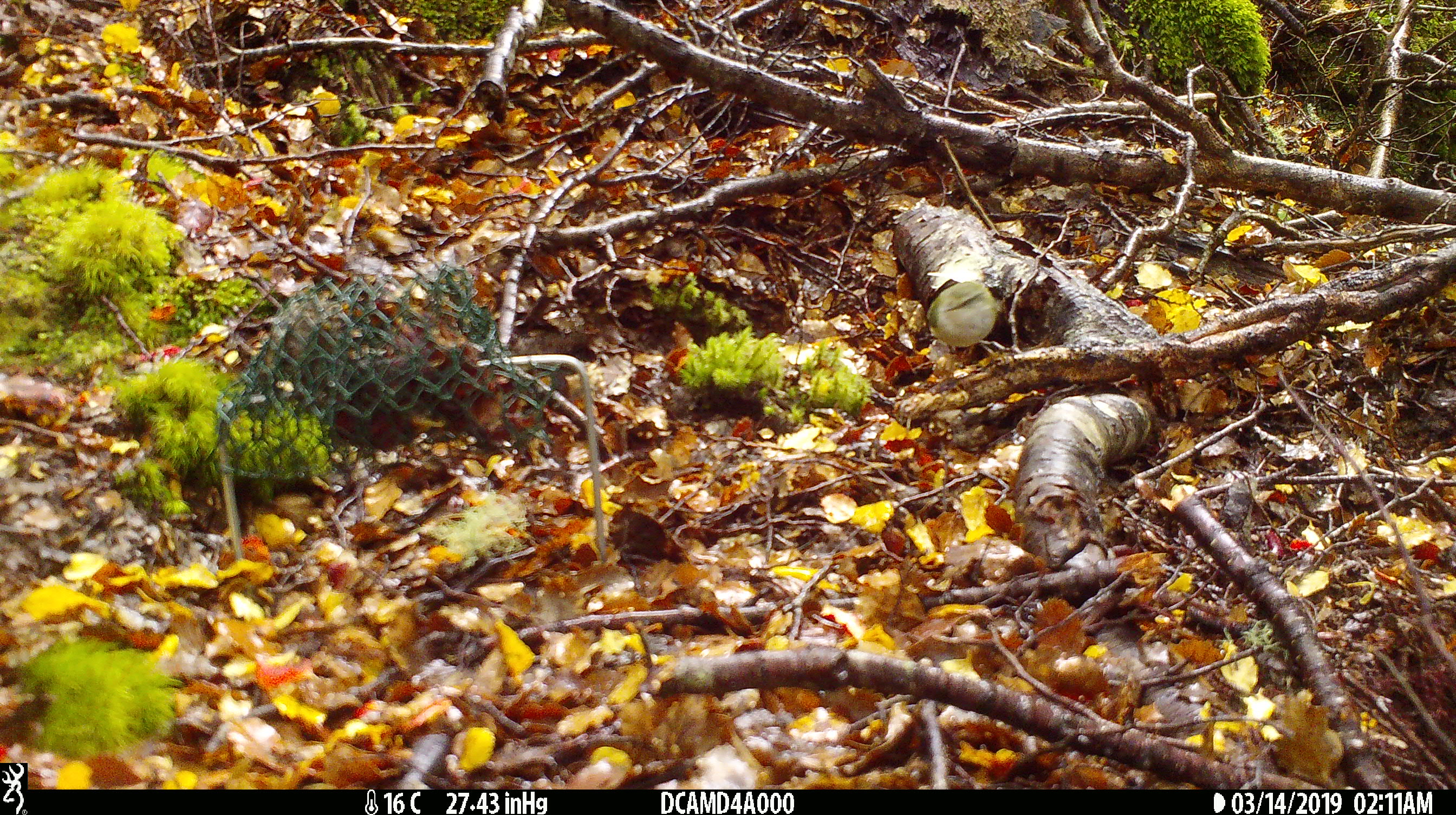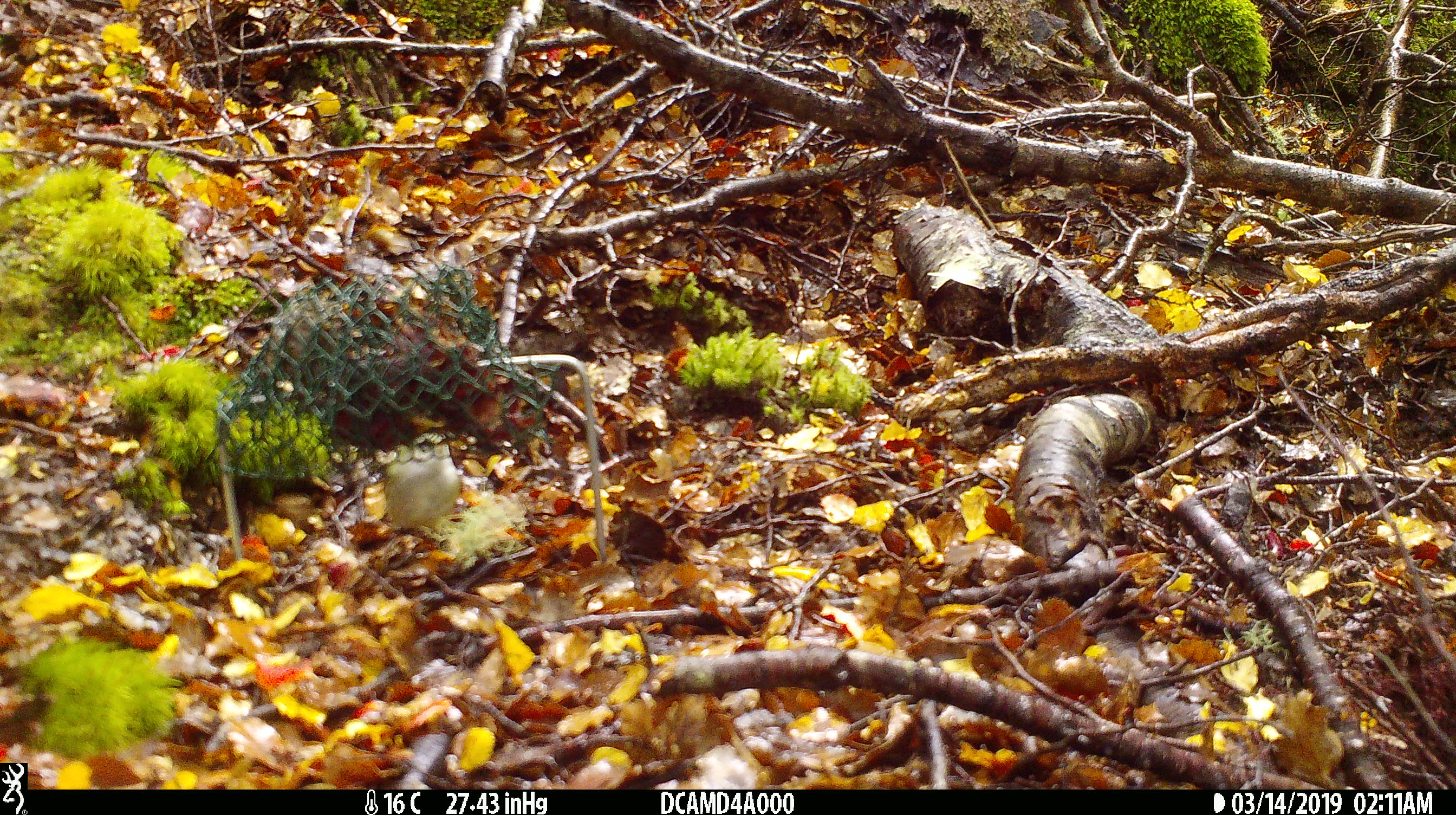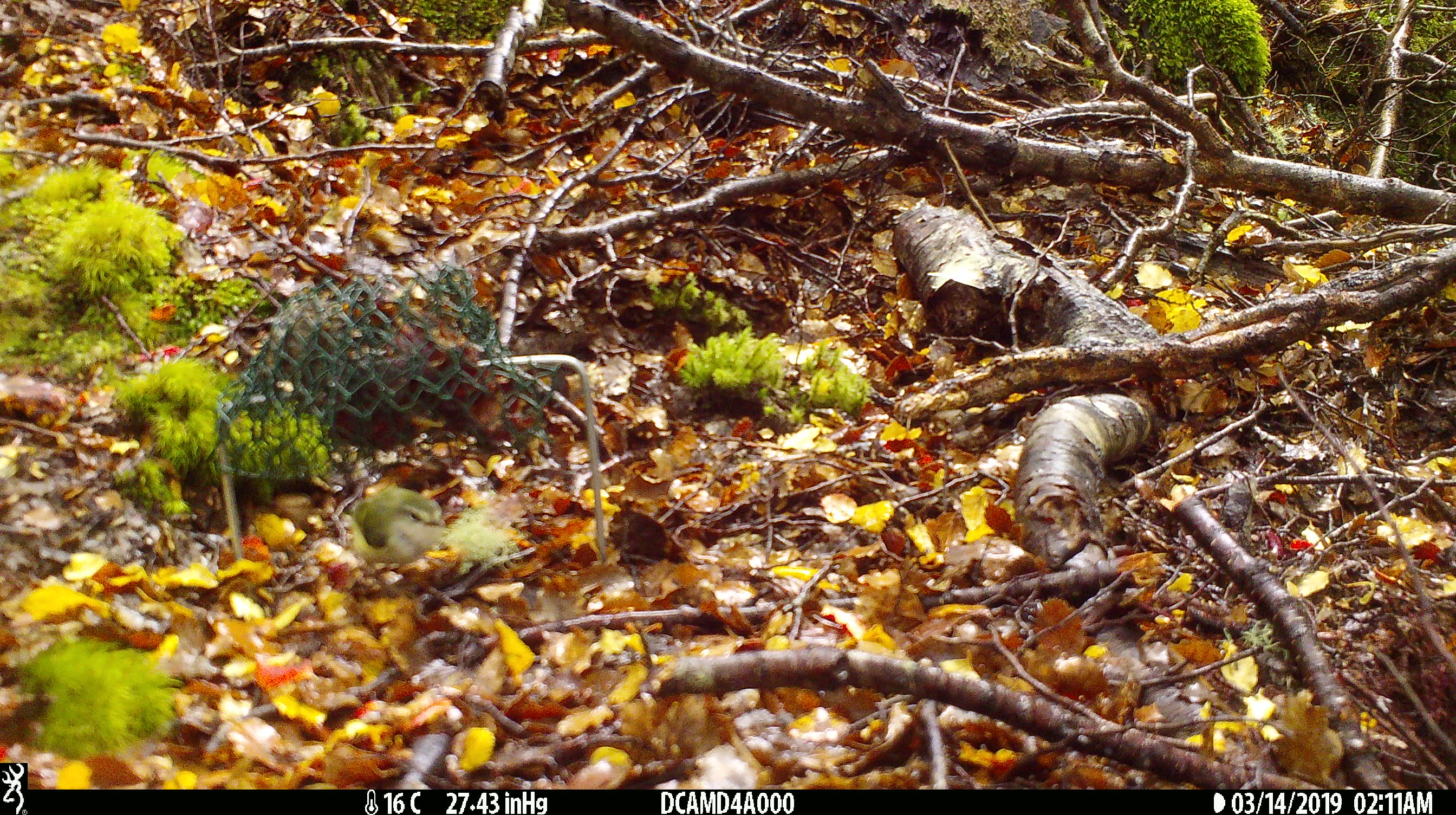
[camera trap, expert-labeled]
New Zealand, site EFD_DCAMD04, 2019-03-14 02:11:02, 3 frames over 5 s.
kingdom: Animalia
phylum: Chordata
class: Aves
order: Passeriformes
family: Acanthisittidae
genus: Acanthisitta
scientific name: Acanthisitta chloris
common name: rifleman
Rifleman (Acanthisitta chloris).